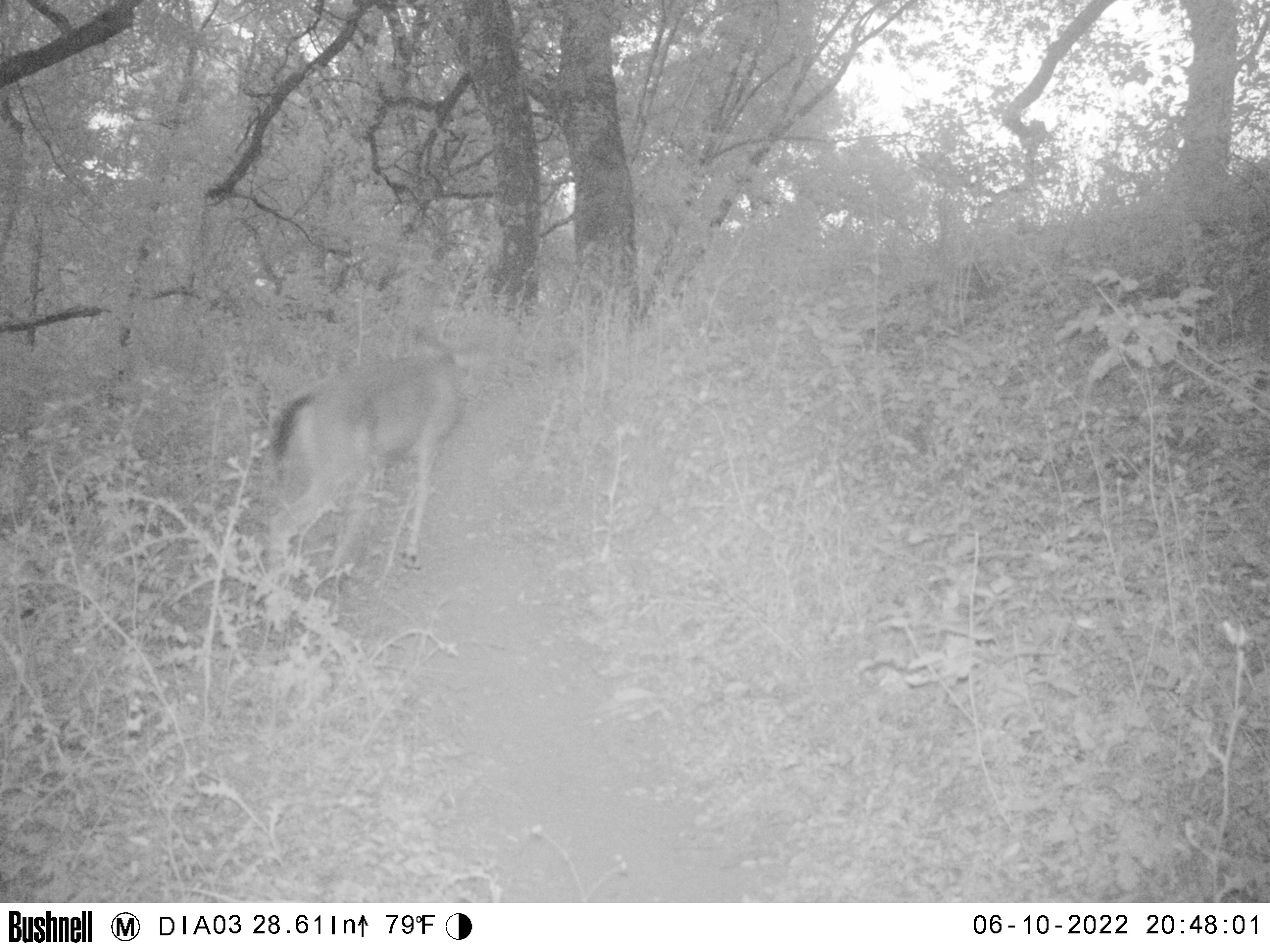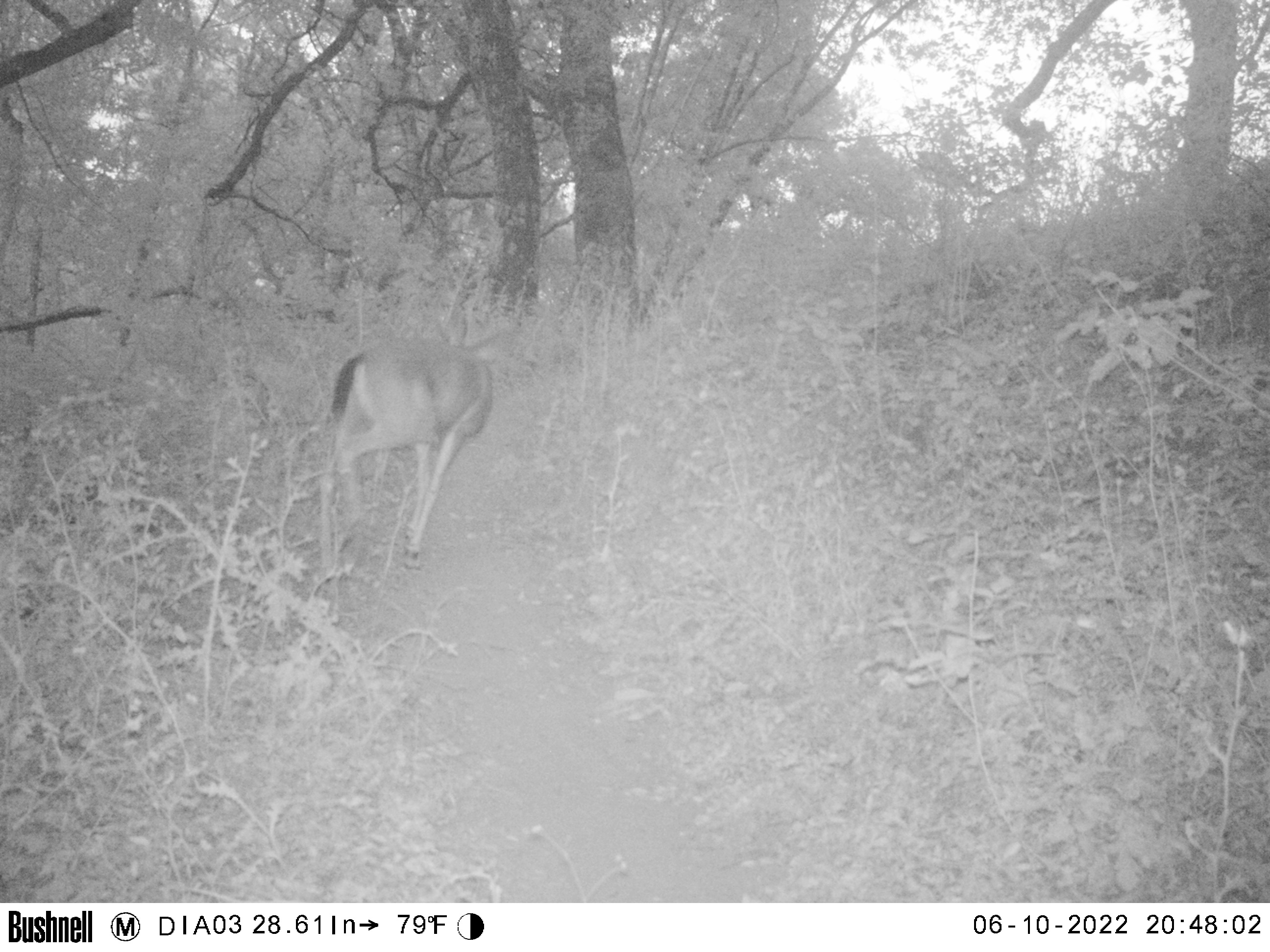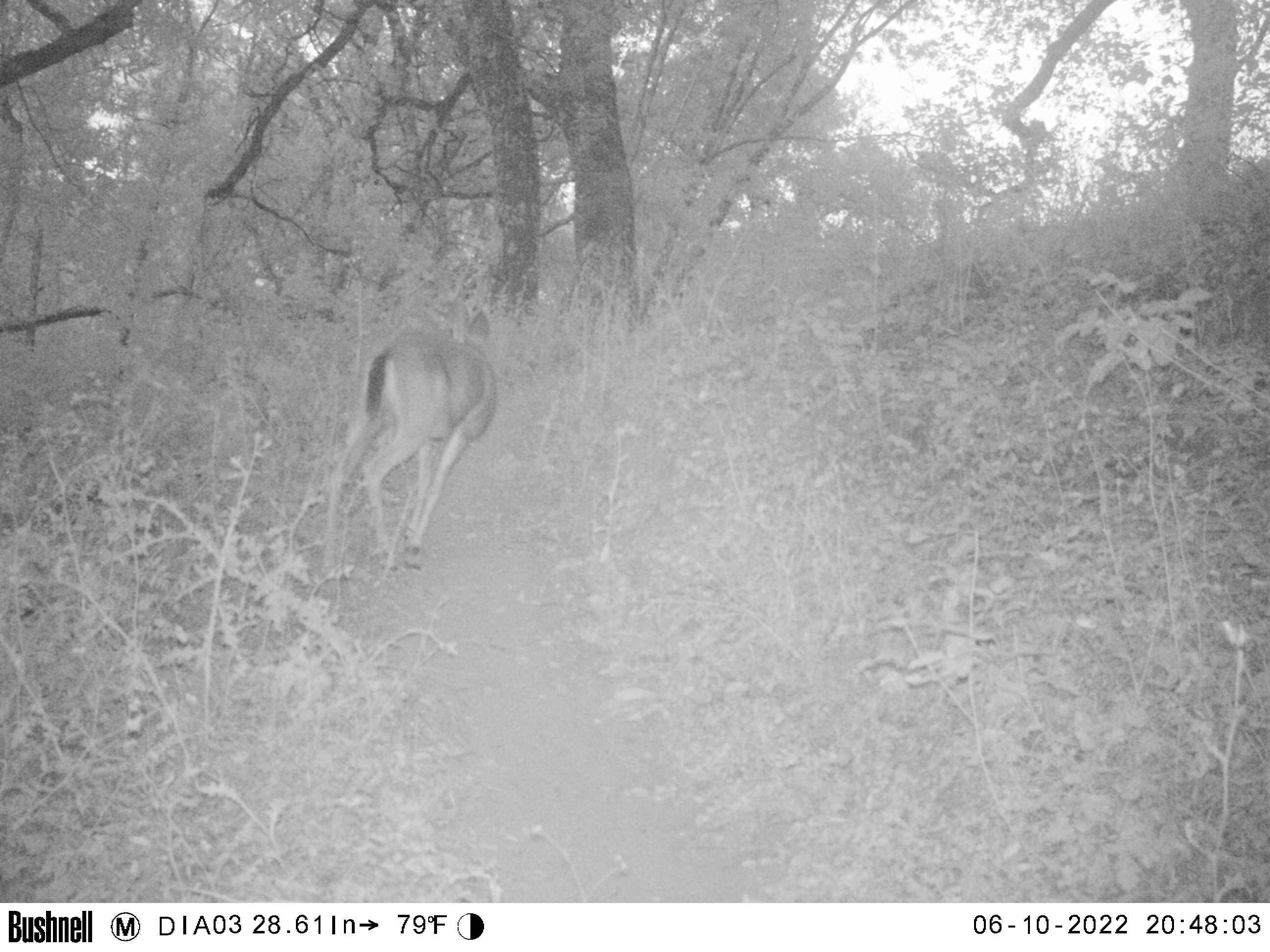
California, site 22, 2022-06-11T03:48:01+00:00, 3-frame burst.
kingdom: Animalia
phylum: Chordata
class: Mammalia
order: Artiodactyla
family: Cervidae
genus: Odocoileus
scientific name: Odocoileus hemionus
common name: mule deer